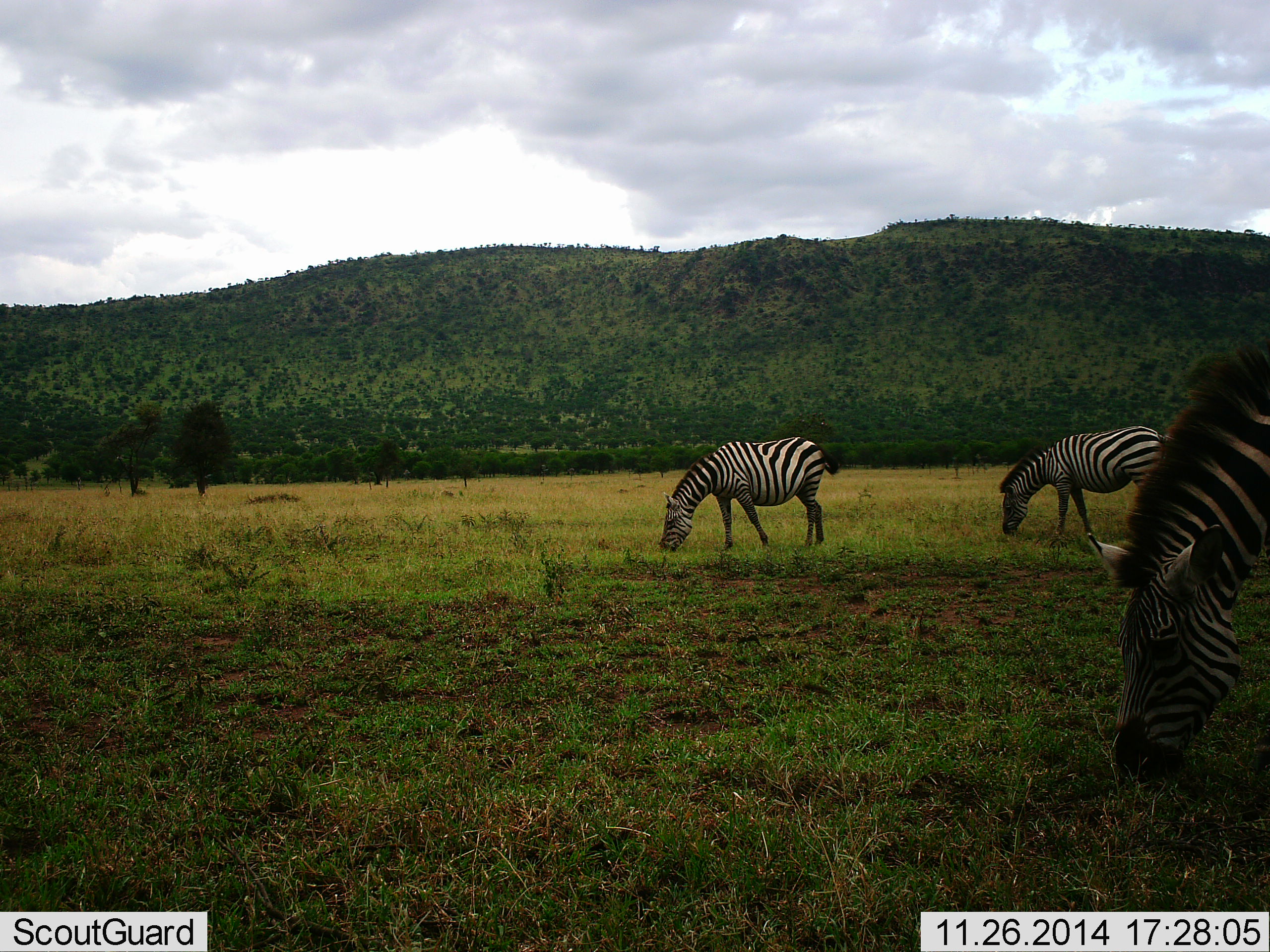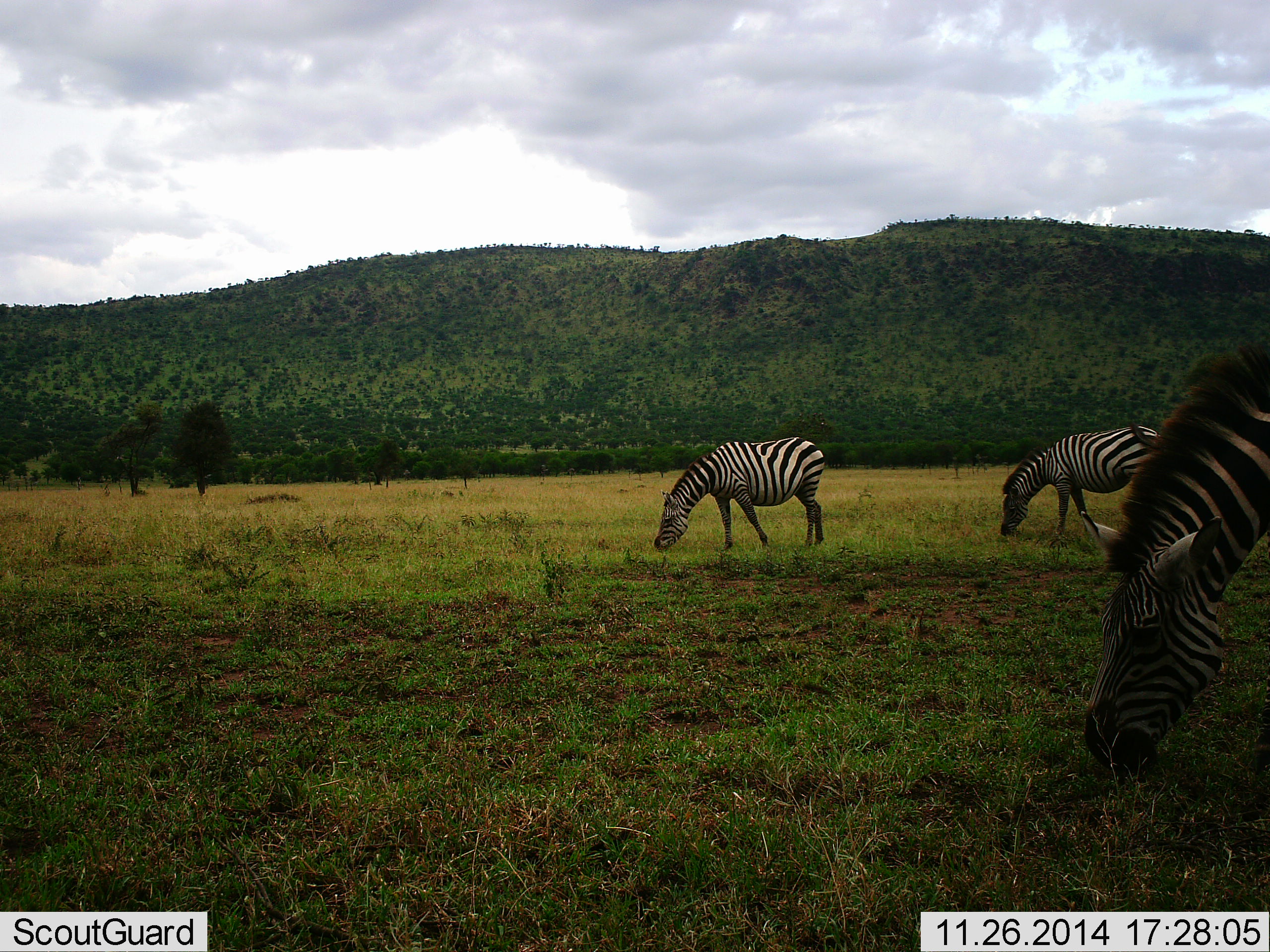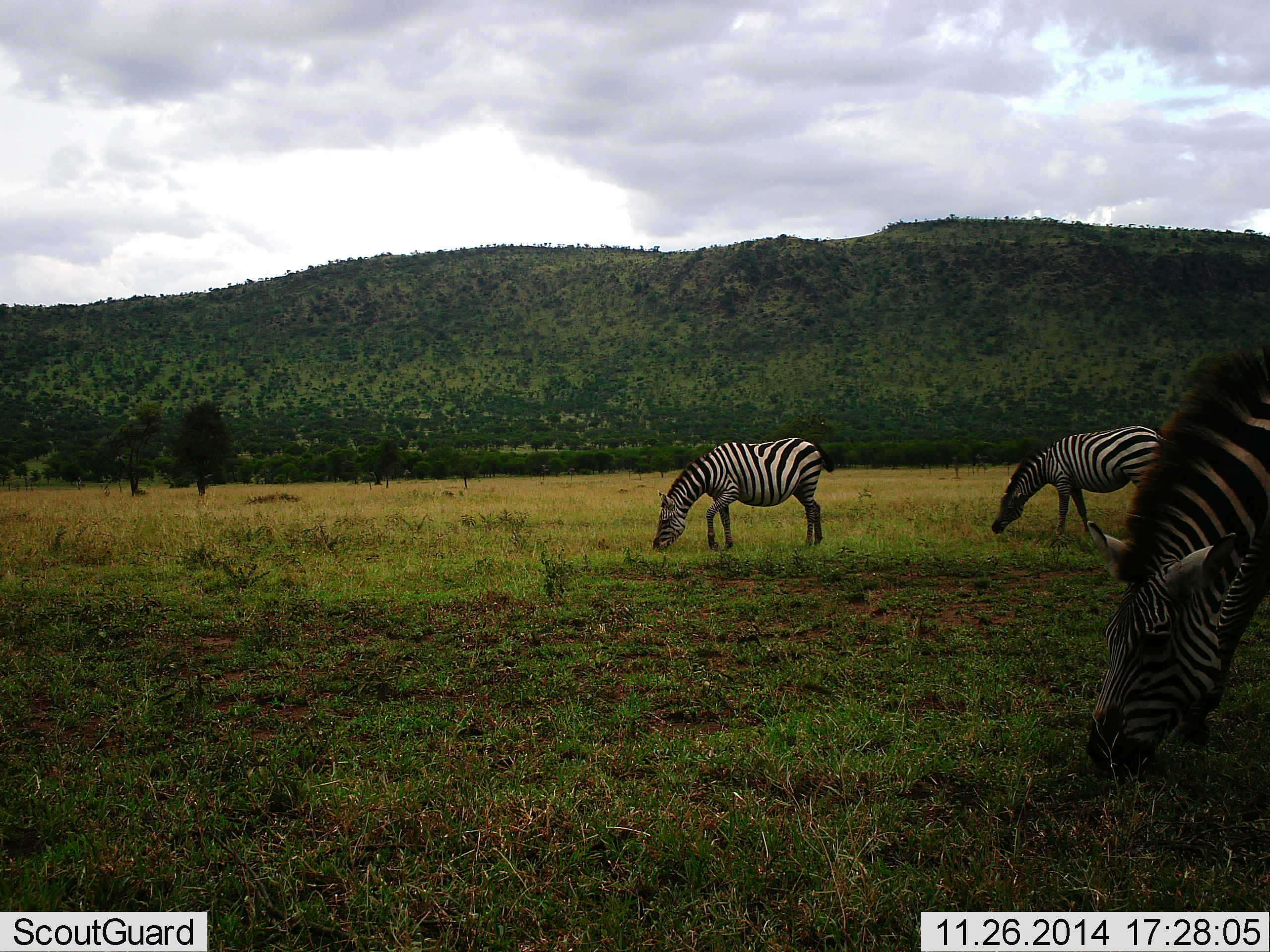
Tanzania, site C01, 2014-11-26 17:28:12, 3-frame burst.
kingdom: Animalia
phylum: Chordata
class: Mammalia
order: Perissodactyla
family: Equidae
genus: Equus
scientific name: Equus quagga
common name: plains zebra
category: zebra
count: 3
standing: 30%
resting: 0%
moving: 10%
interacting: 0%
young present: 0%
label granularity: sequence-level